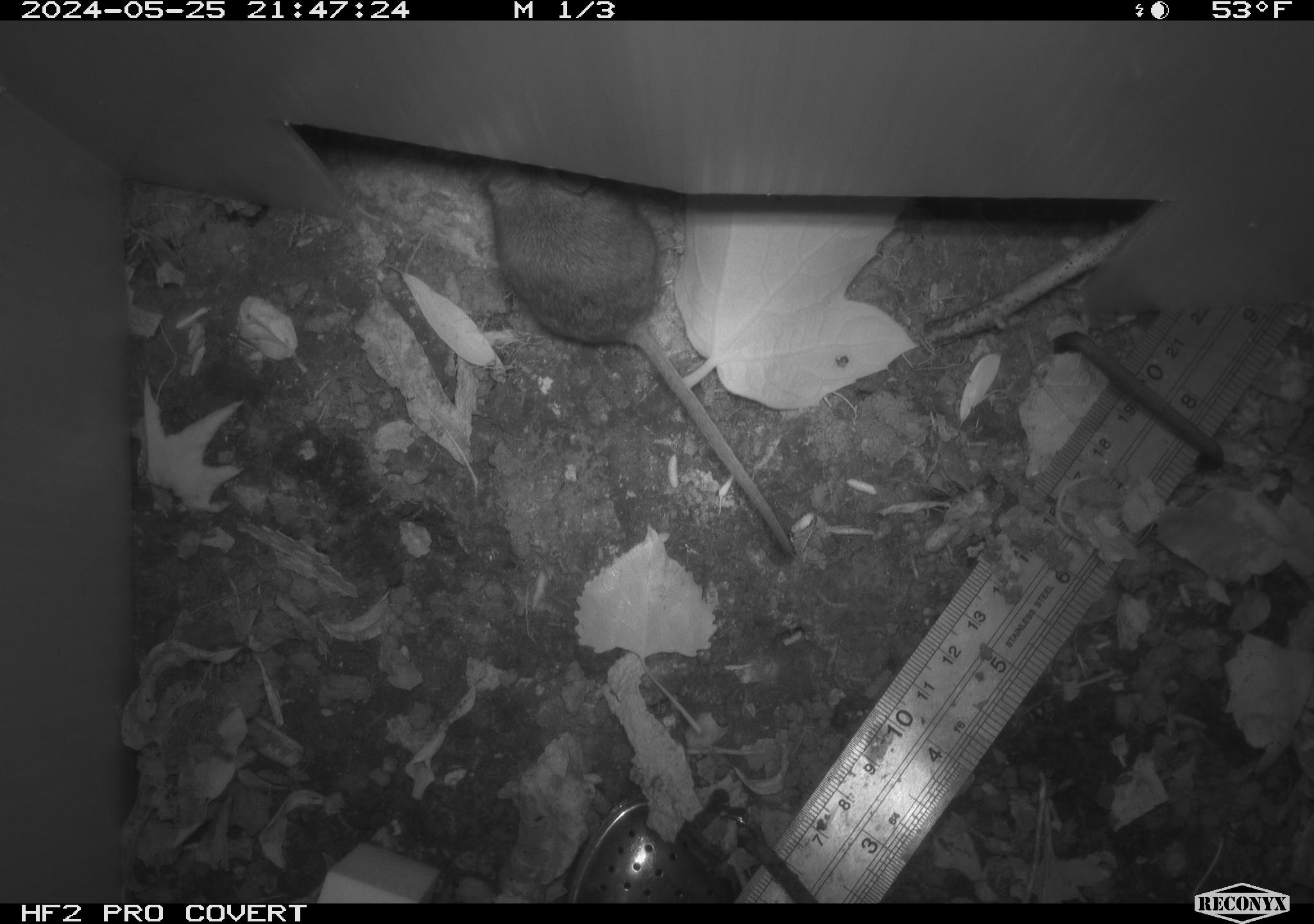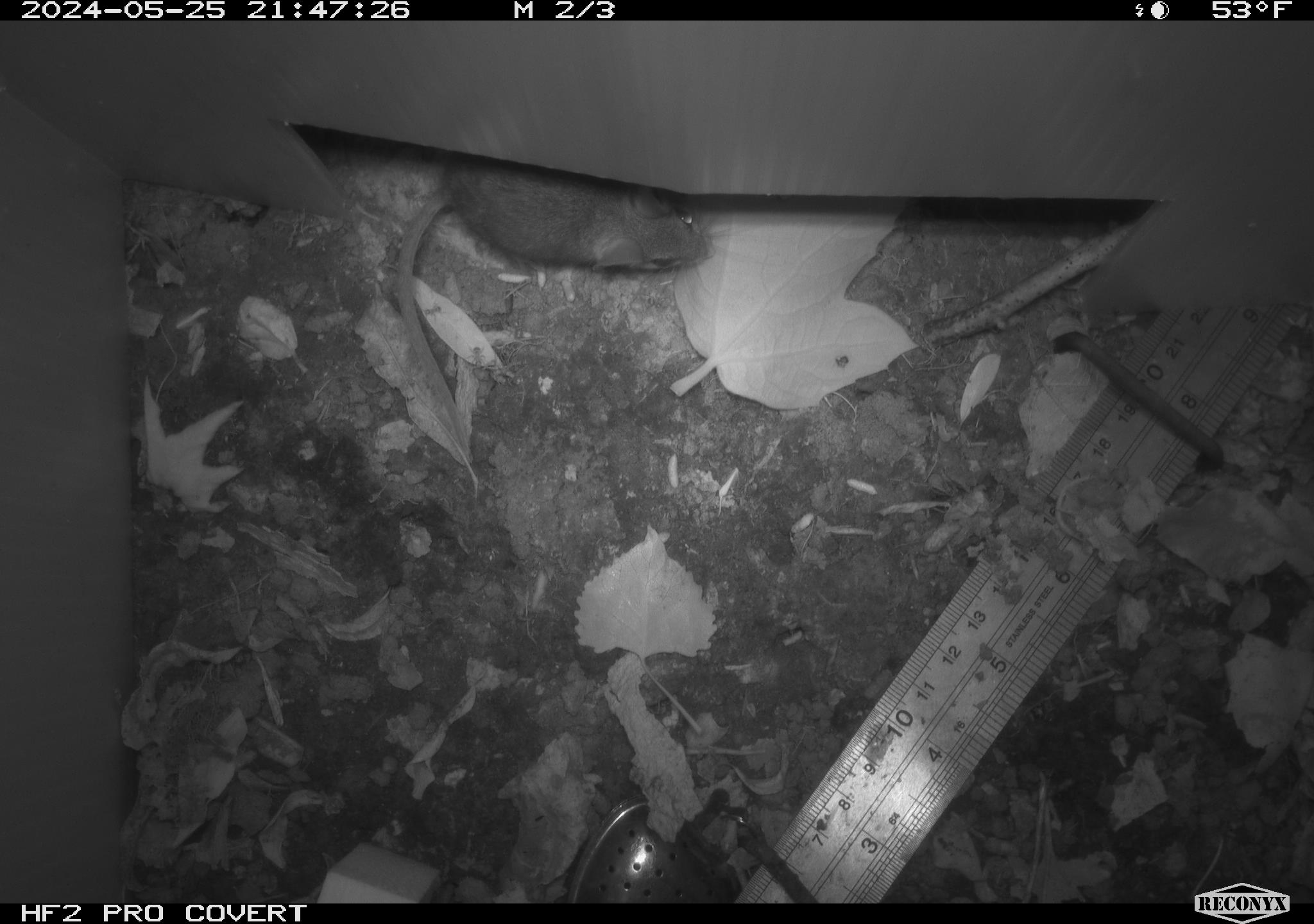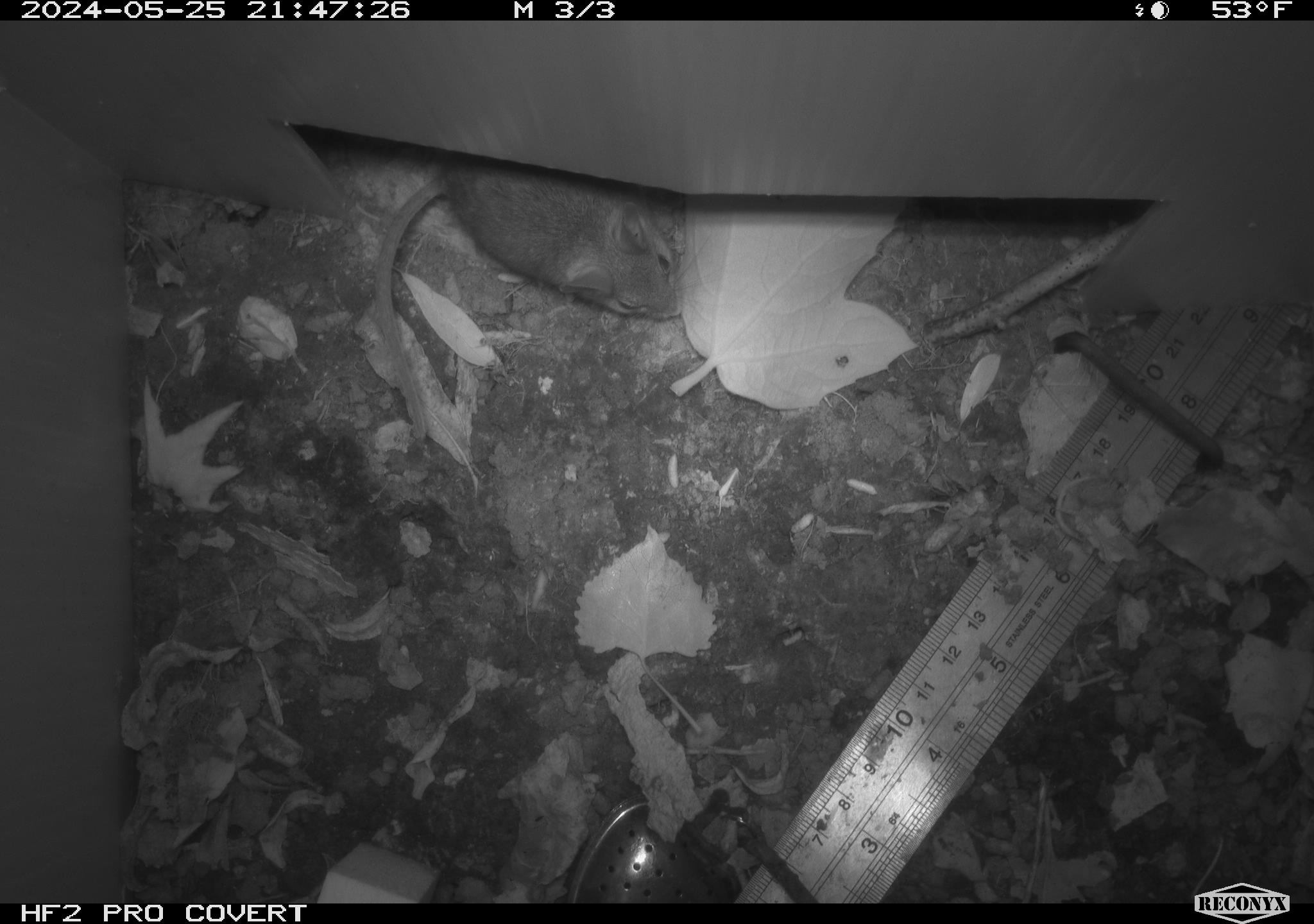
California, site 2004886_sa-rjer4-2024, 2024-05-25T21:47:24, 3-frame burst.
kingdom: Animalia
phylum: Chordata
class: Mammalia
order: Rodentia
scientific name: Rodentia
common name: mouse species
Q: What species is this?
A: Mouse species (Rodentia).